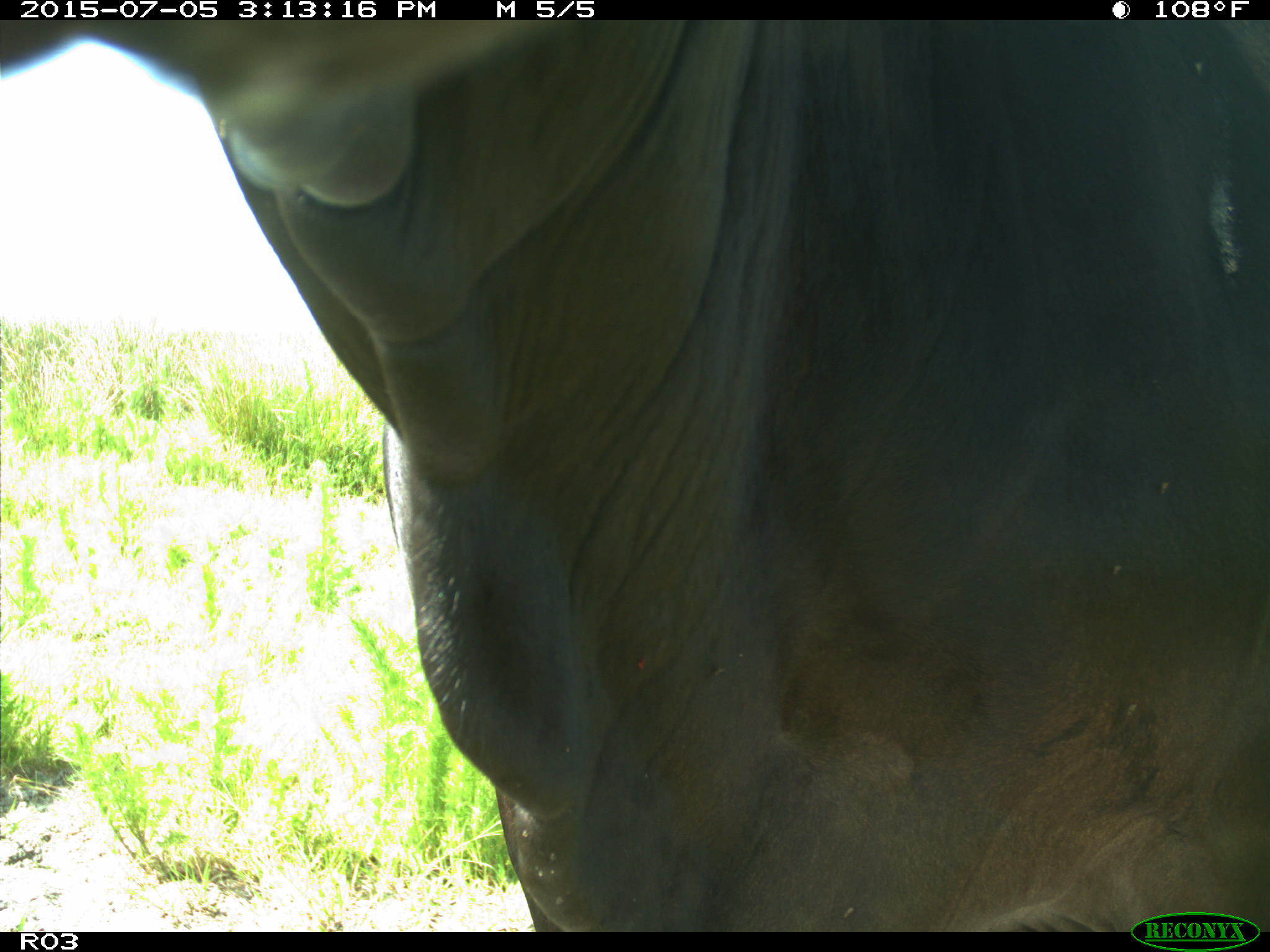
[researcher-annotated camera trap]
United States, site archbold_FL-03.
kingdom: Animalia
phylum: Chordata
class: Mammalia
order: Artiodactyla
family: Bovidae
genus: Bos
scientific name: Bos taurus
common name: domestic cow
Bos taurus (domestic cow).